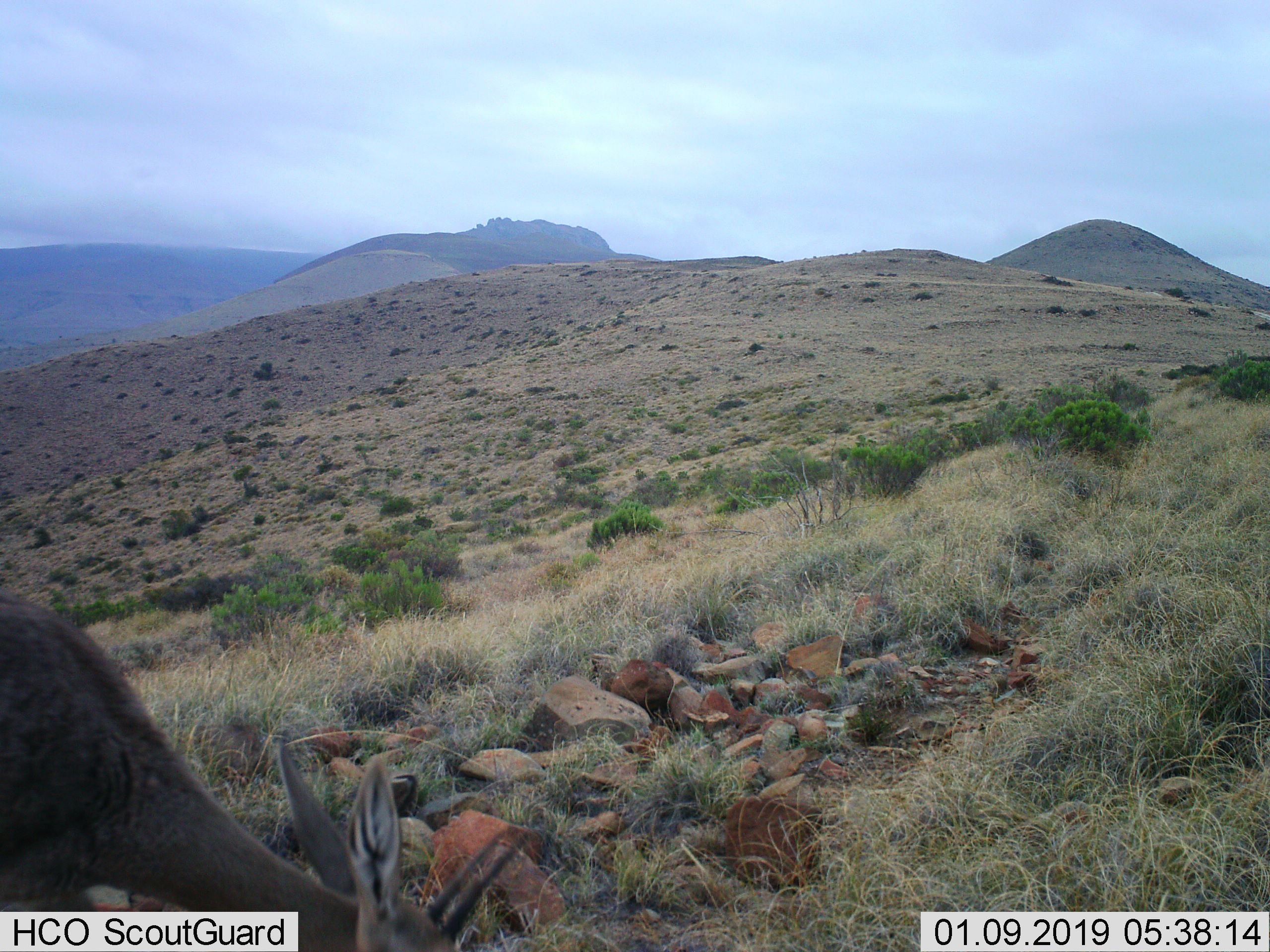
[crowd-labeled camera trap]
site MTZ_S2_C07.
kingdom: Animalia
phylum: Chordata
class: Mammalia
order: Artiodactyla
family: Bovidae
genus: Pelea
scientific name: Pelea capreolus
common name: grey rhebok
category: rhebokgrey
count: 1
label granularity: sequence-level